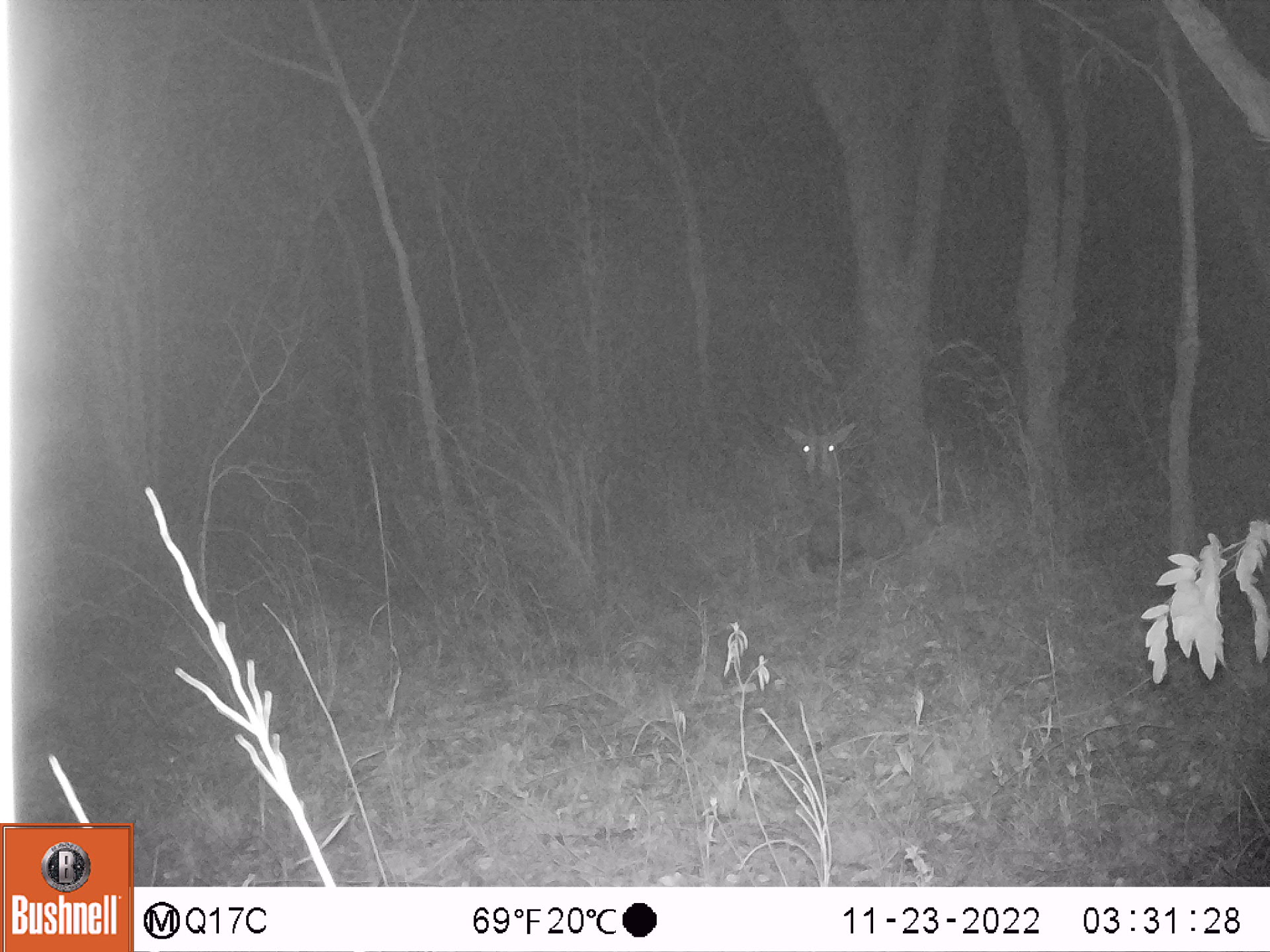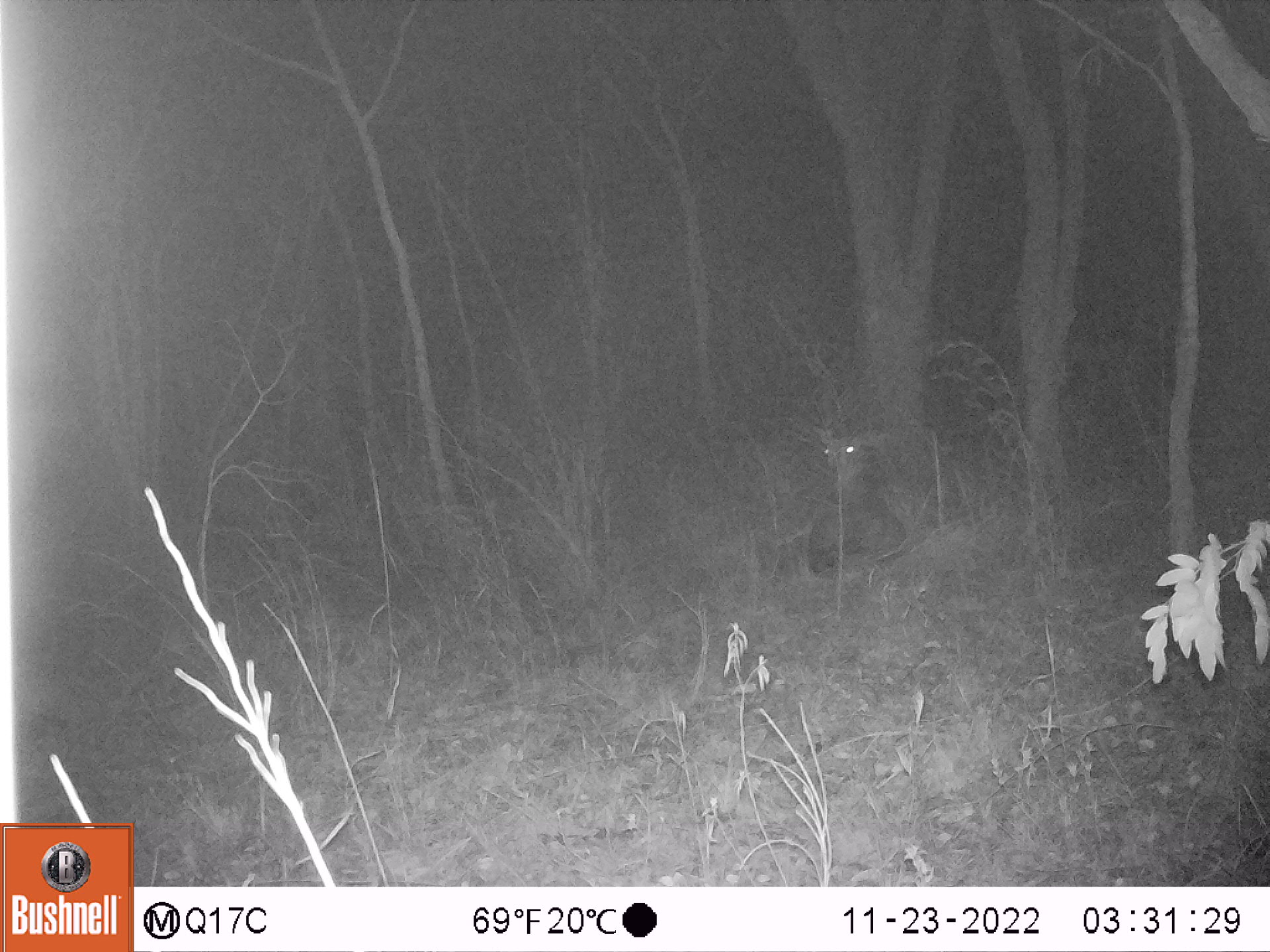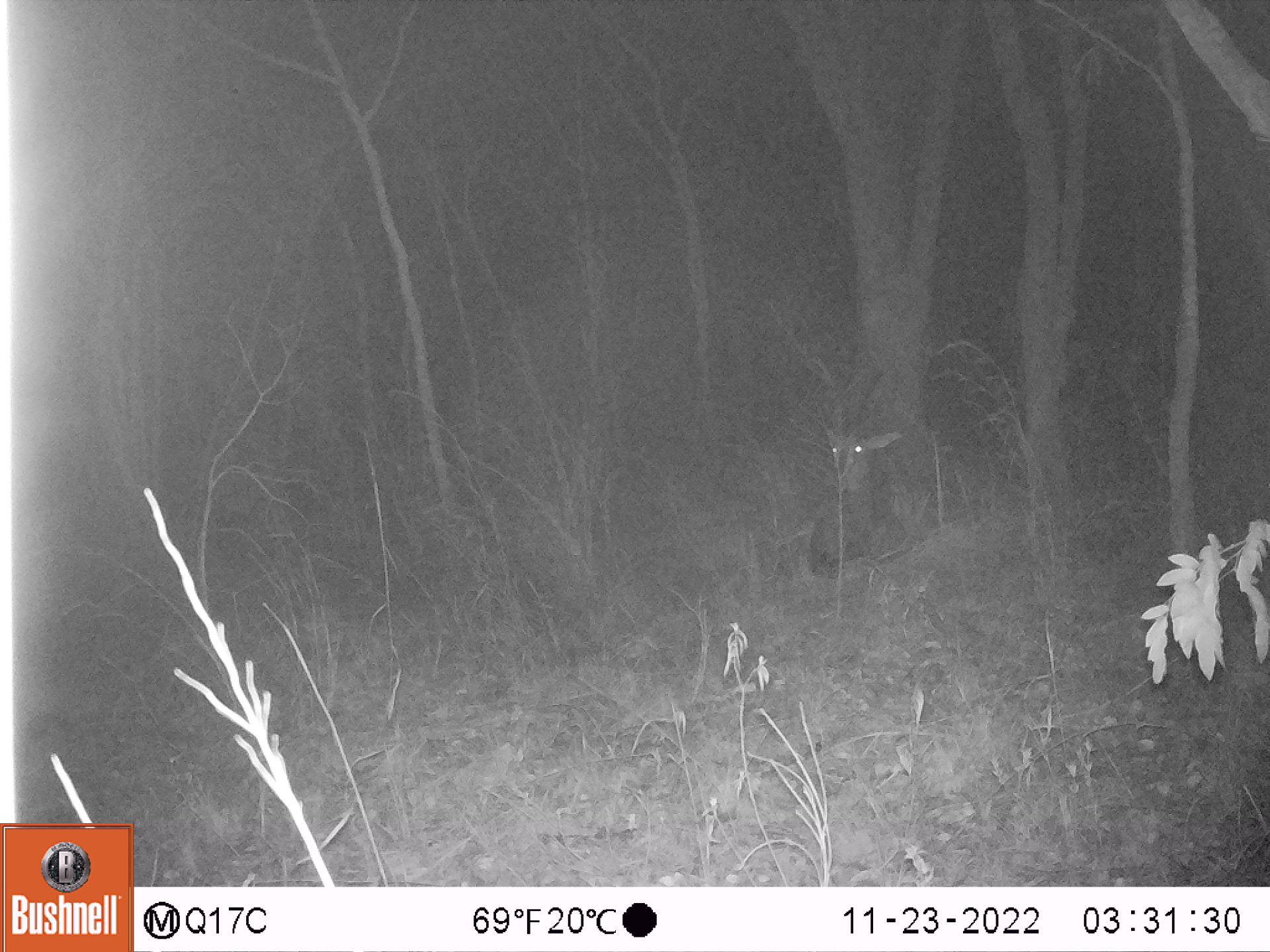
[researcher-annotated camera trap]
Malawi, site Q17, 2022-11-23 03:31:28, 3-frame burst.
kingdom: Animalia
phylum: Chordata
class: Mammalia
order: Artiodactyla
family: Bovidae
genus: Hippotragus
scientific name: Hippotragus niger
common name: sable antelope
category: sable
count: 1